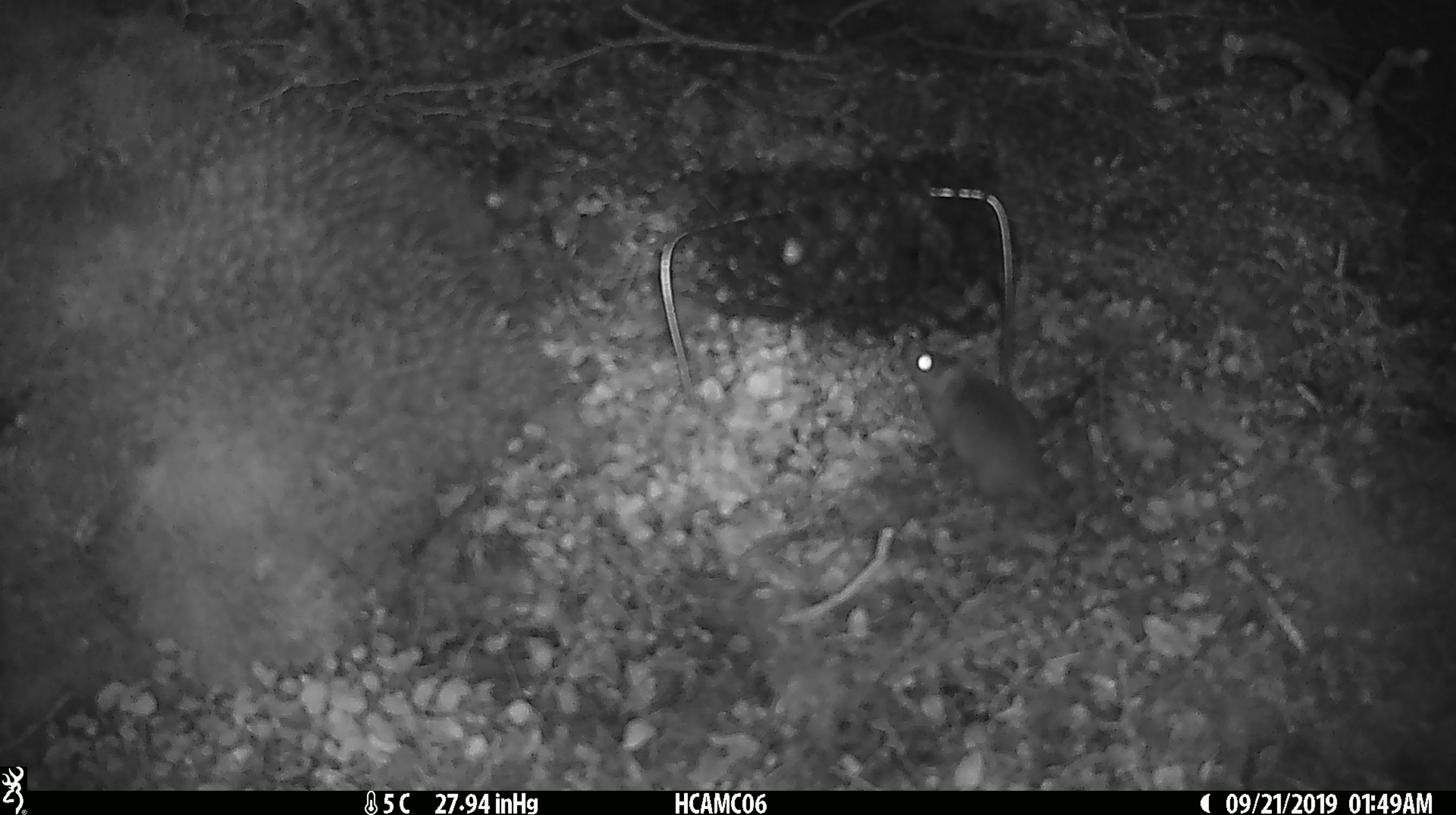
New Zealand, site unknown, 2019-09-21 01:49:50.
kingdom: Animalia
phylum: Chordata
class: Mammalia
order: Rodentia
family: Muridae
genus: Mus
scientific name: Mus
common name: mouse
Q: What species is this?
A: Mouse (Mus).